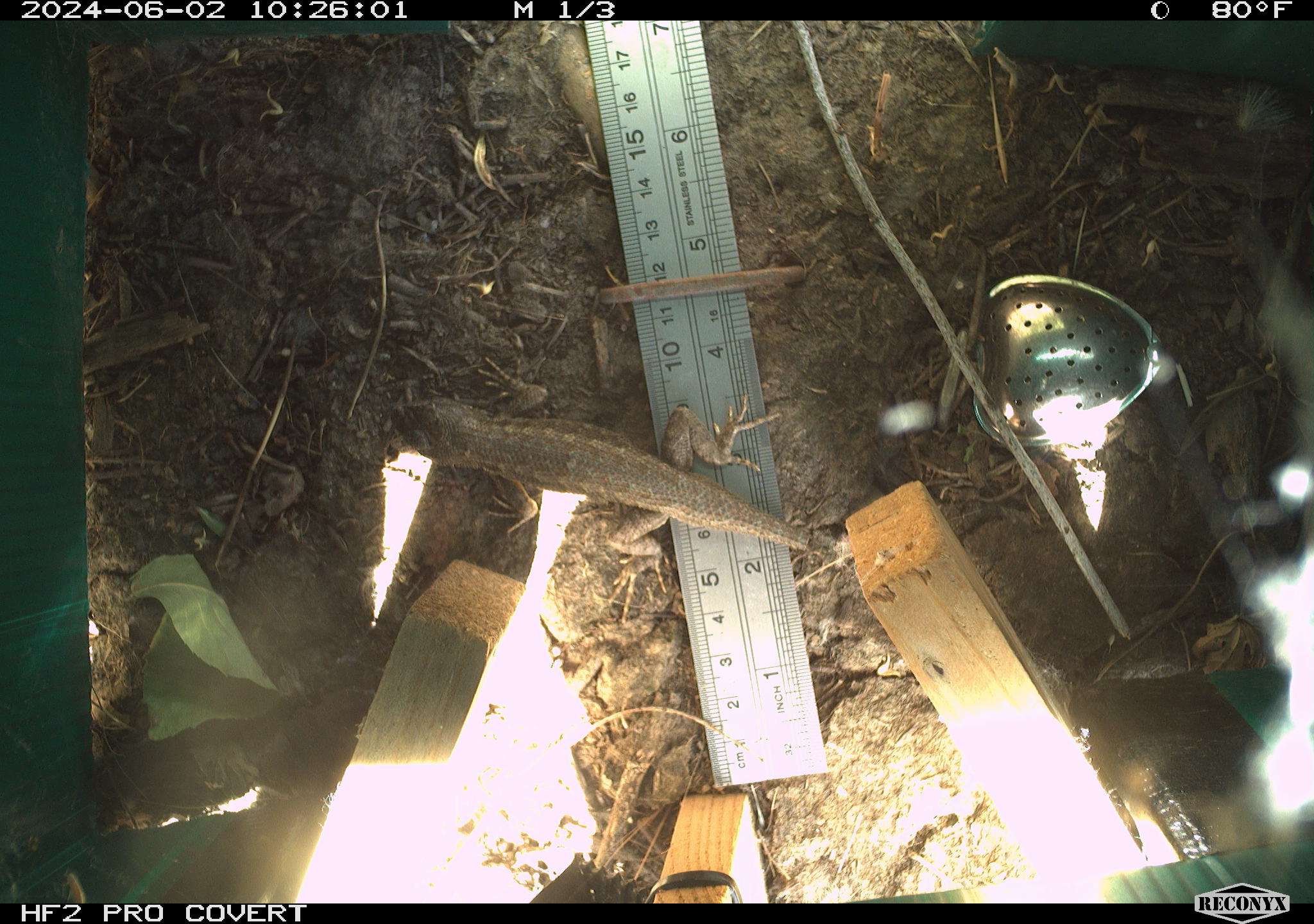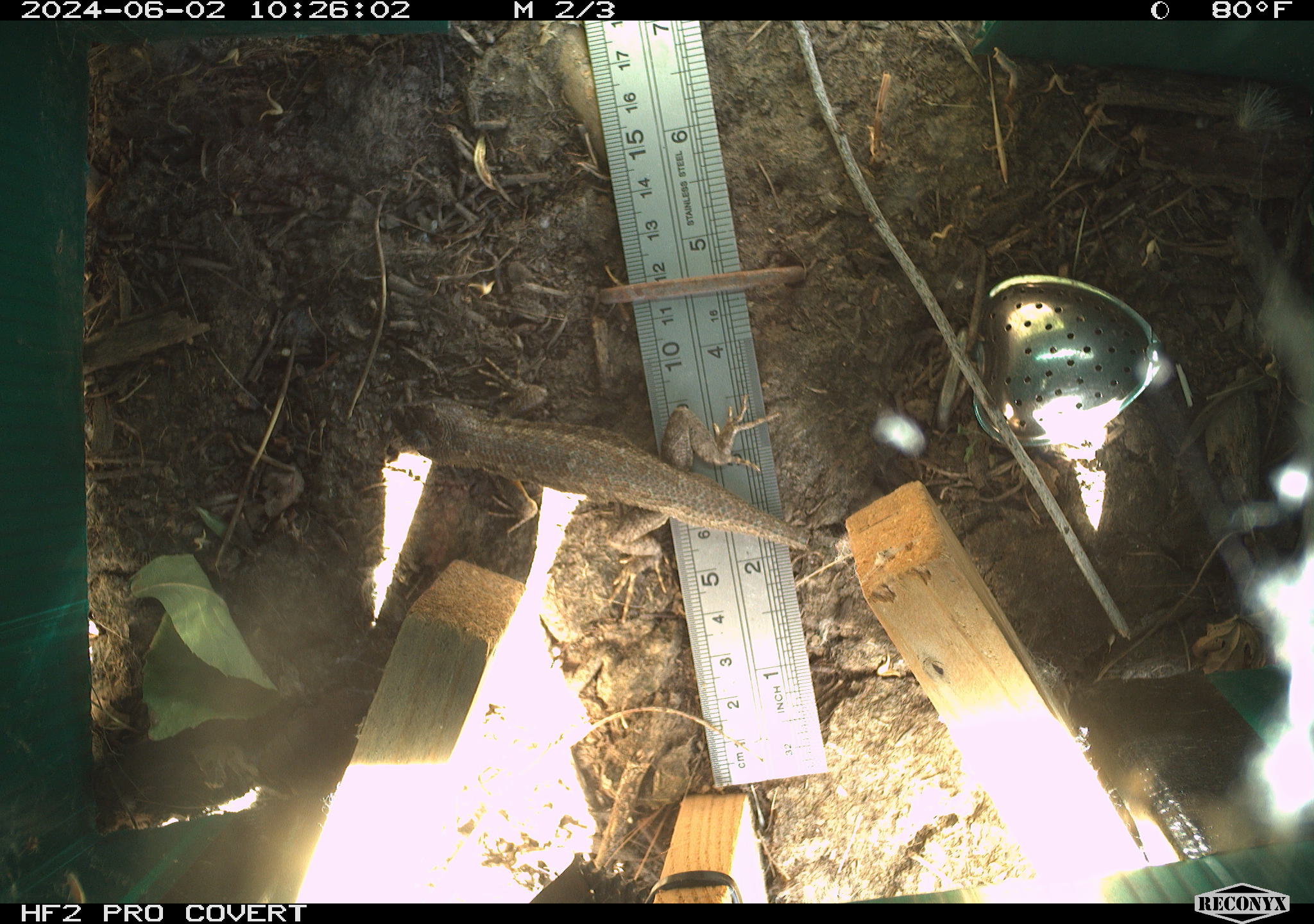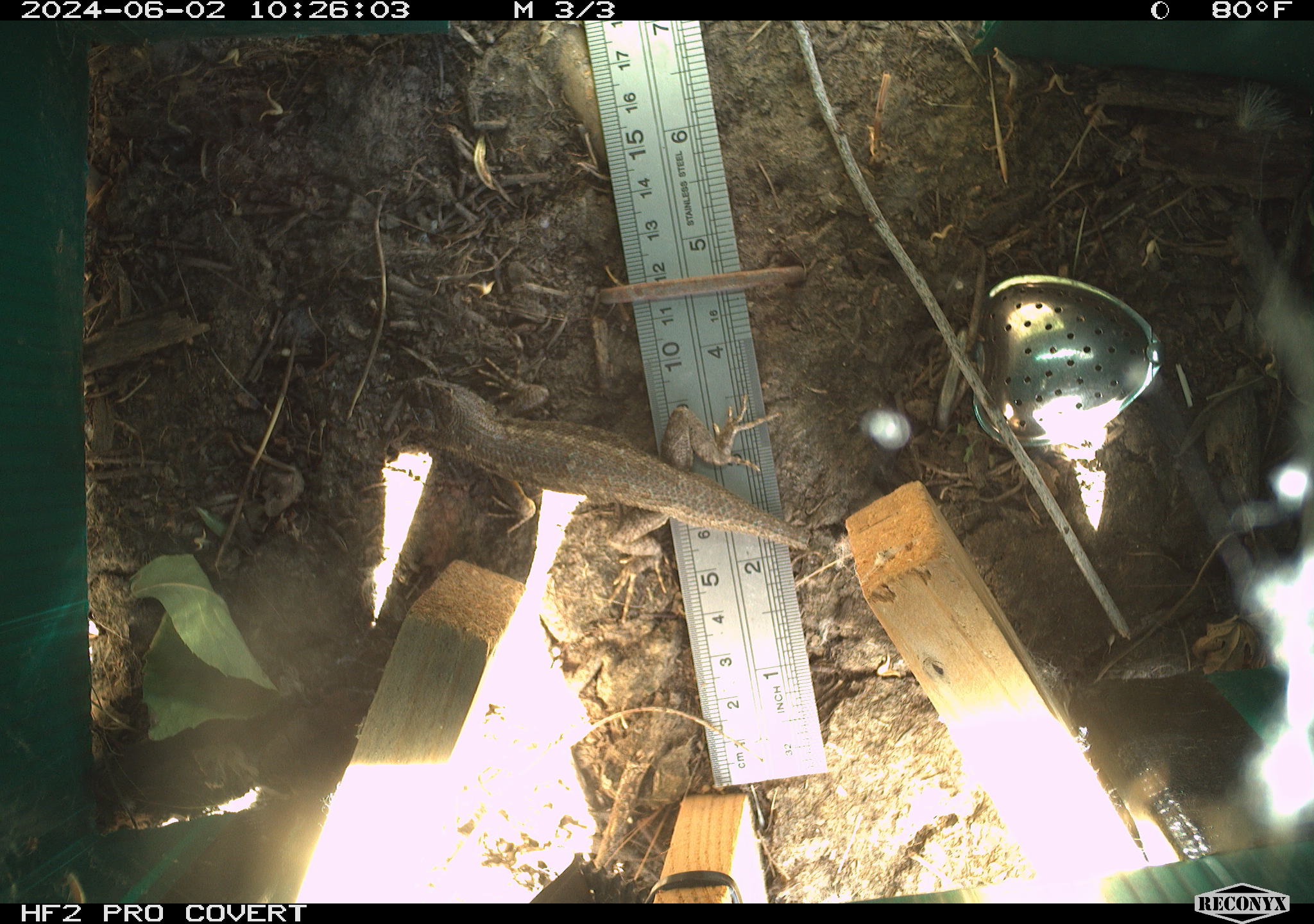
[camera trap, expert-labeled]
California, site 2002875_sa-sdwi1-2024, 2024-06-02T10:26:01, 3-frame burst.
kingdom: Animalia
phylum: Chordata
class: Reptilia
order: Squamata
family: Phrynosomatidae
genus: Sceloporus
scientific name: Sceloporus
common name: spiny lizards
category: sceloporus species